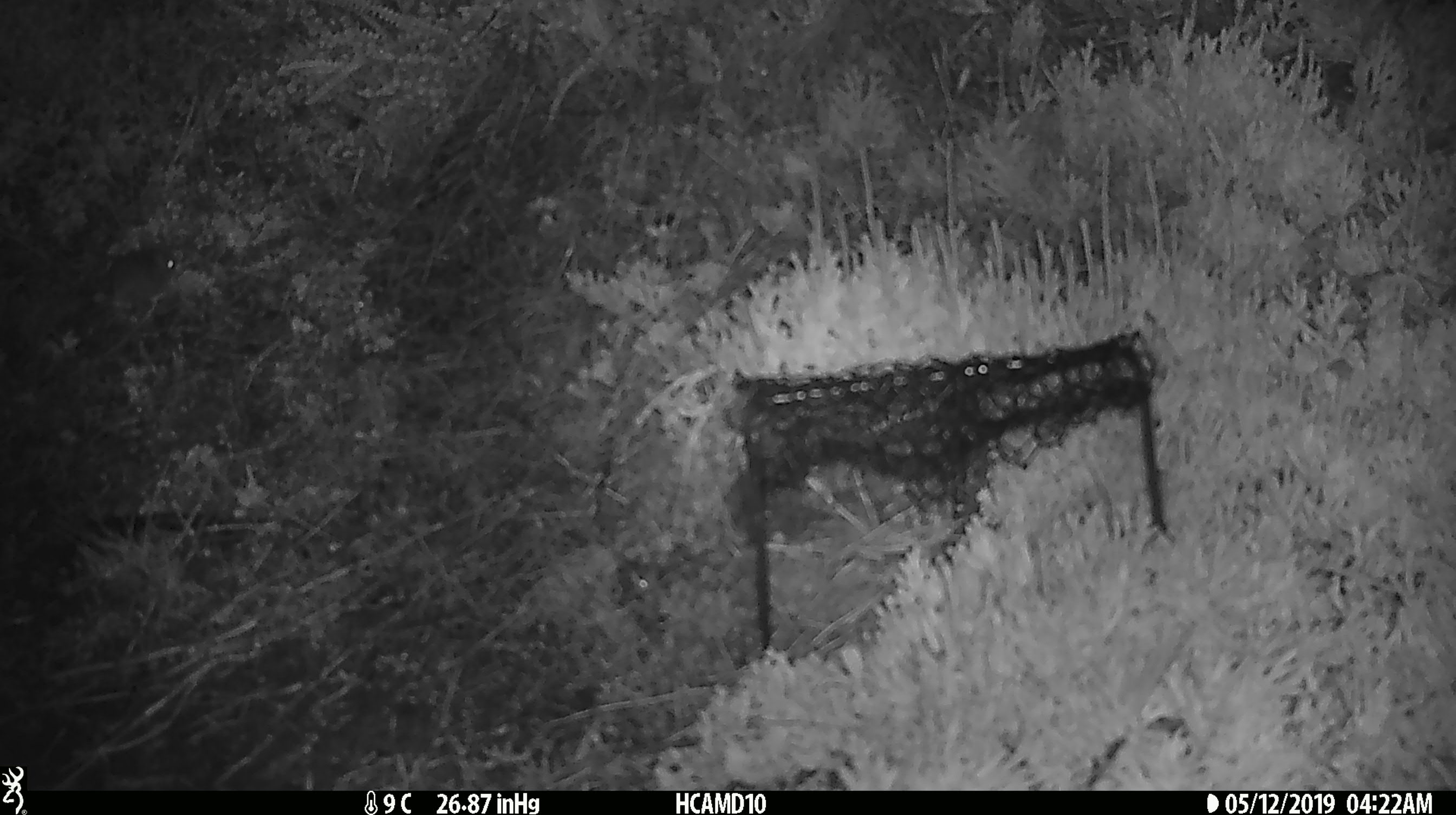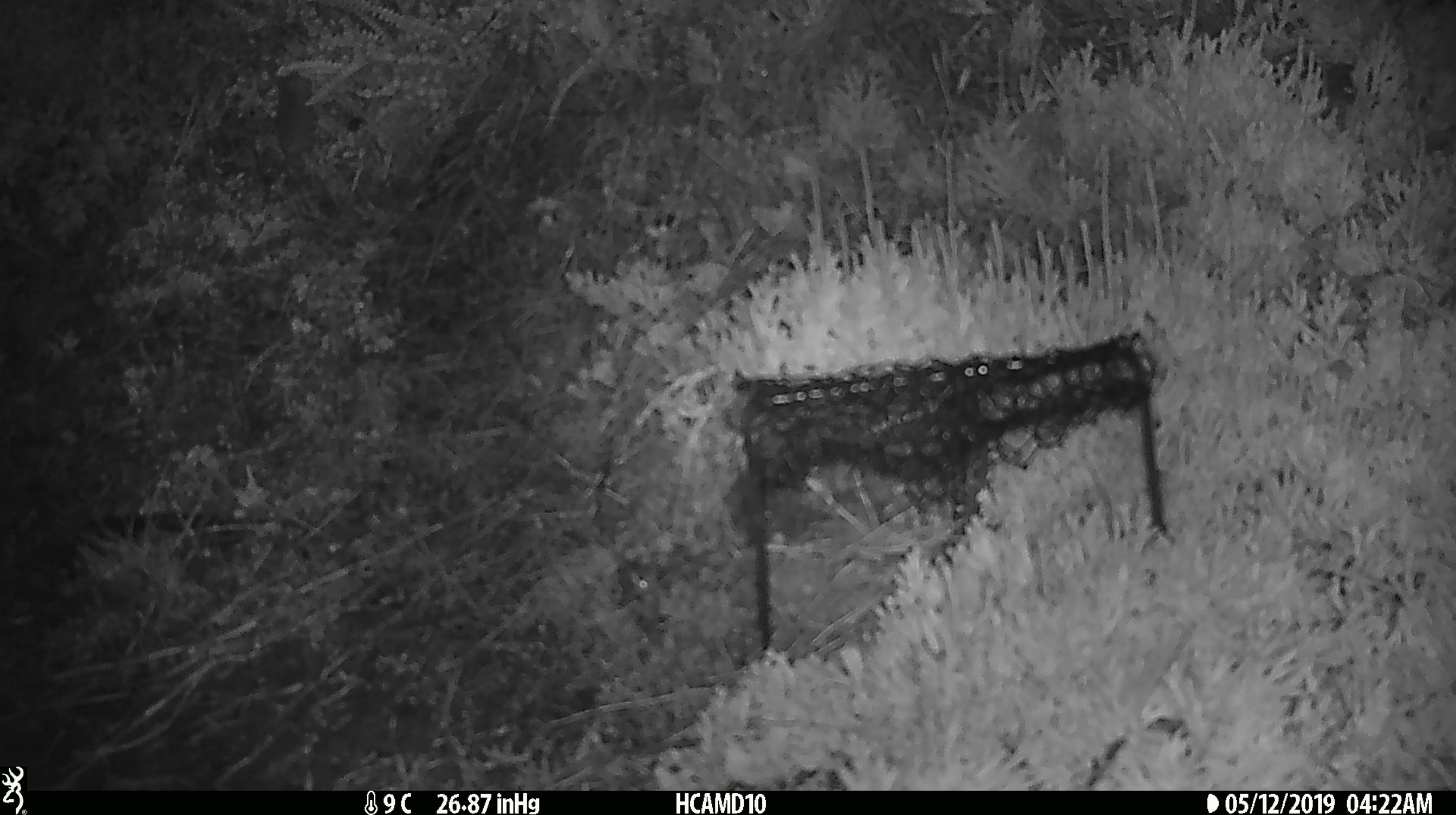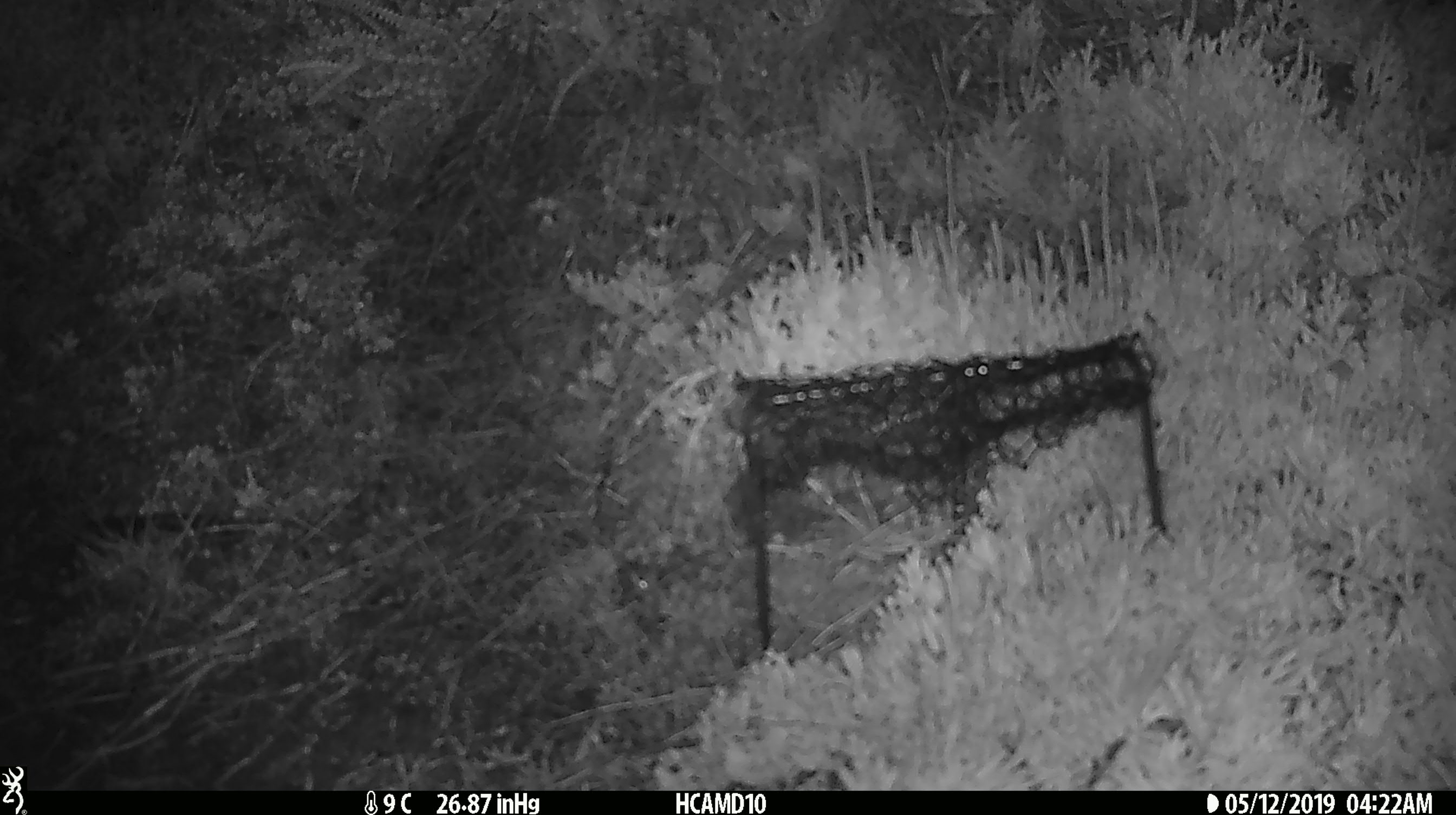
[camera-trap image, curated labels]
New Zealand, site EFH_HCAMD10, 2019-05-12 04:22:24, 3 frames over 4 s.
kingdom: Animalia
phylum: Chordata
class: Mammalia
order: Rodentia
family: Muridae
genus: Mus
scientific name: Mus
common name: mouse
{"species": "mouse (Mus)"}